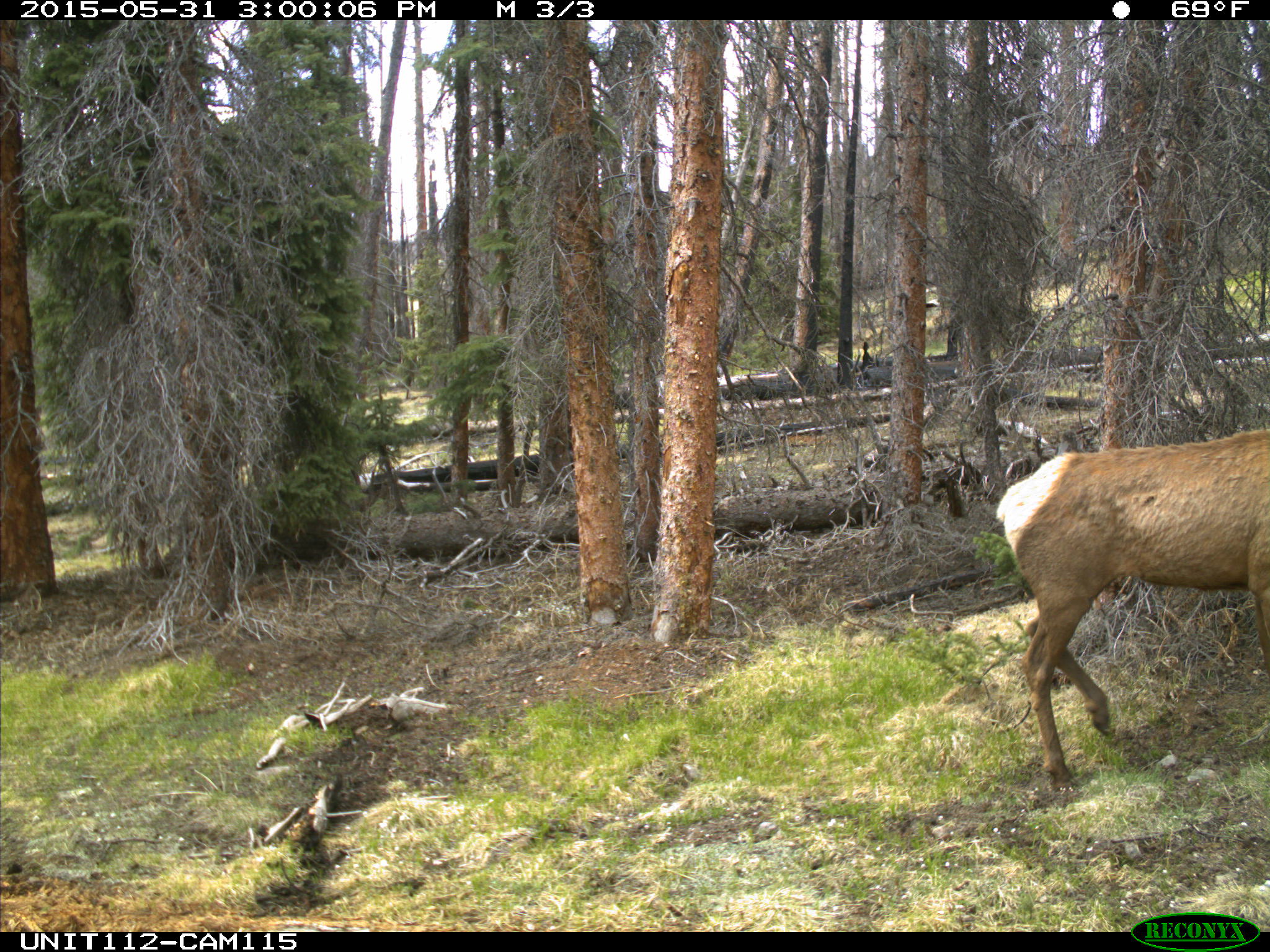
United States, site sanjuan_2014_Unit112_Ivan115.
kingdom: Animalia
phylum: Chordata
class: Mammalia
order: Artiodactyla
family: Cervidae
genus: Cervus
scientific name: Cervus elaphus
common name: red deer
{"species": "Cervus elaphus (red deer)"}